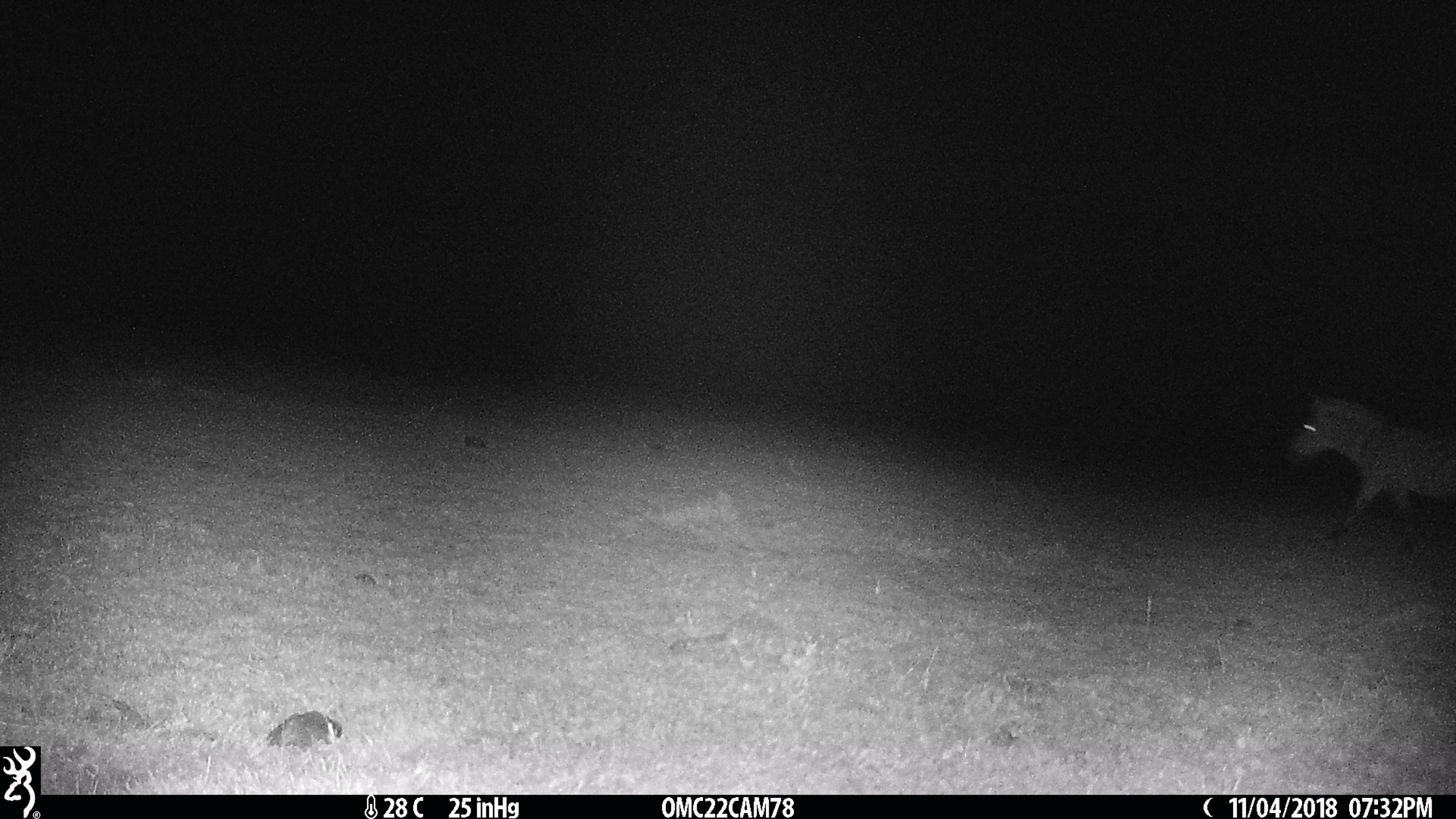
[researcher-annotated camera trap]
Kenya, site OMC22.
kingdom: Animalia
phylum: Chordata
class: Mammalia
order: Perissodactyla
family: Equidae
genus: Equus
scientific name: Equus quagga burchellii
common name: burchell's zebra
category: zebra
Zebra (burchell's zebra) (Equus quagga burchellii).